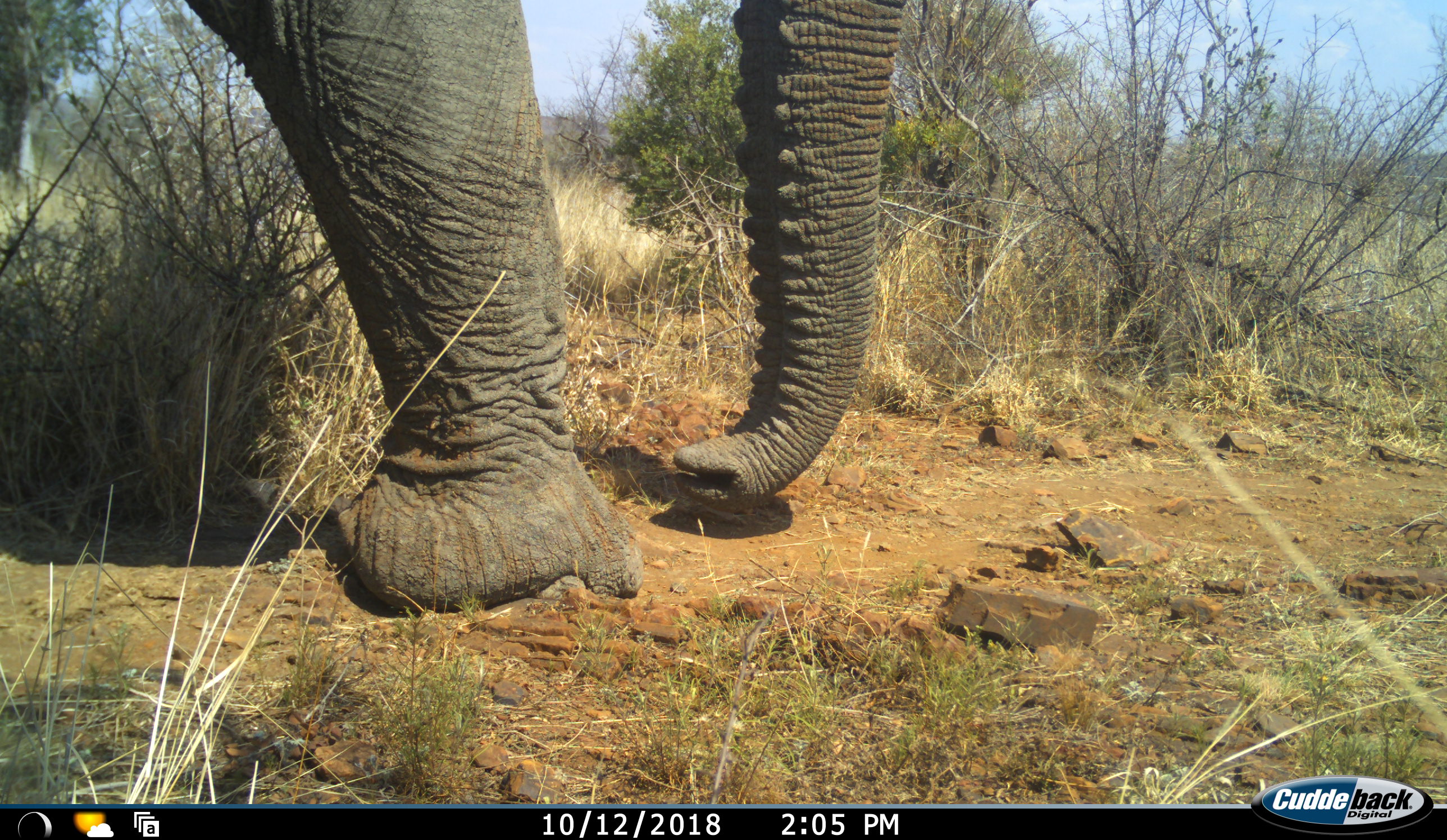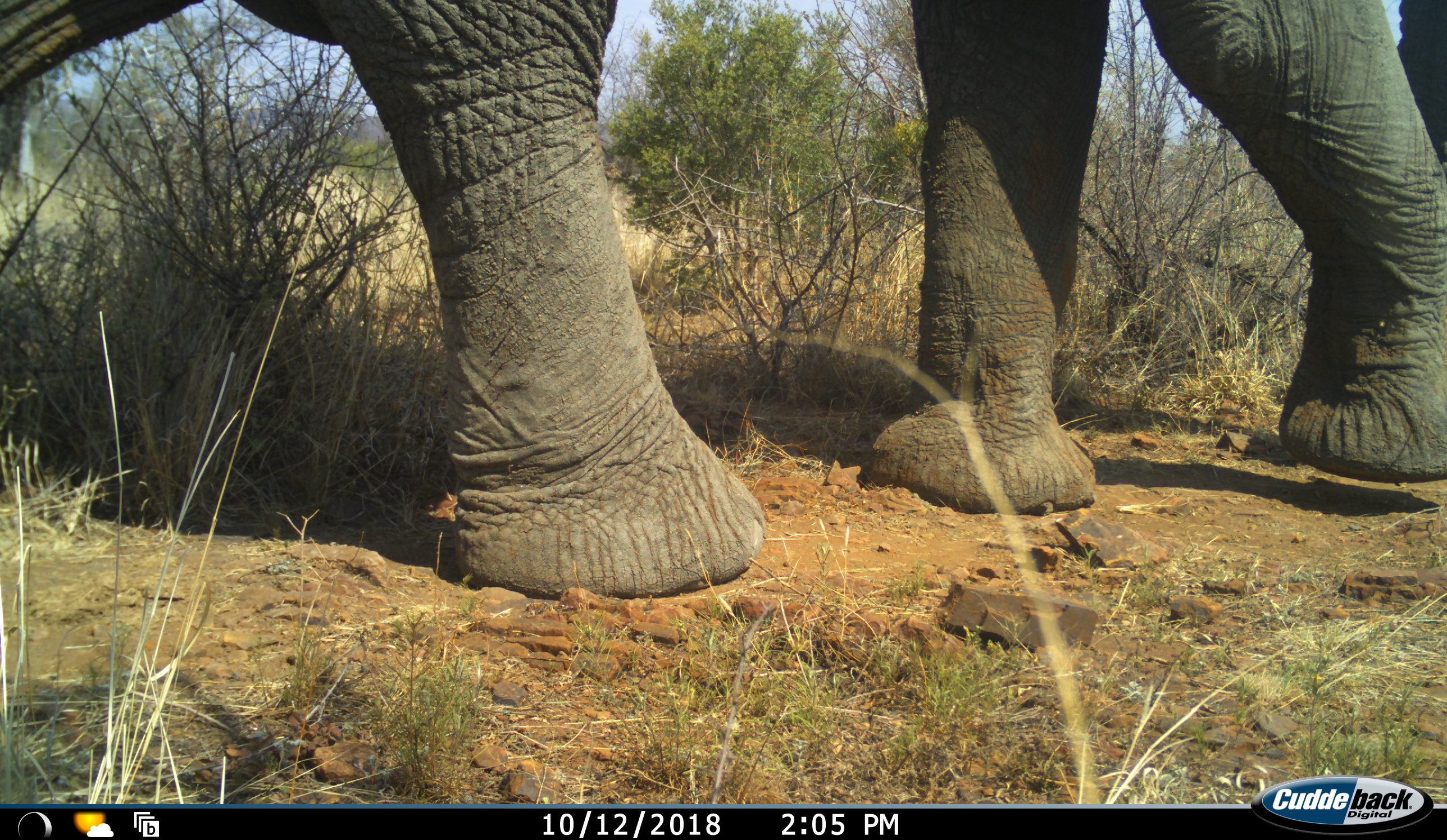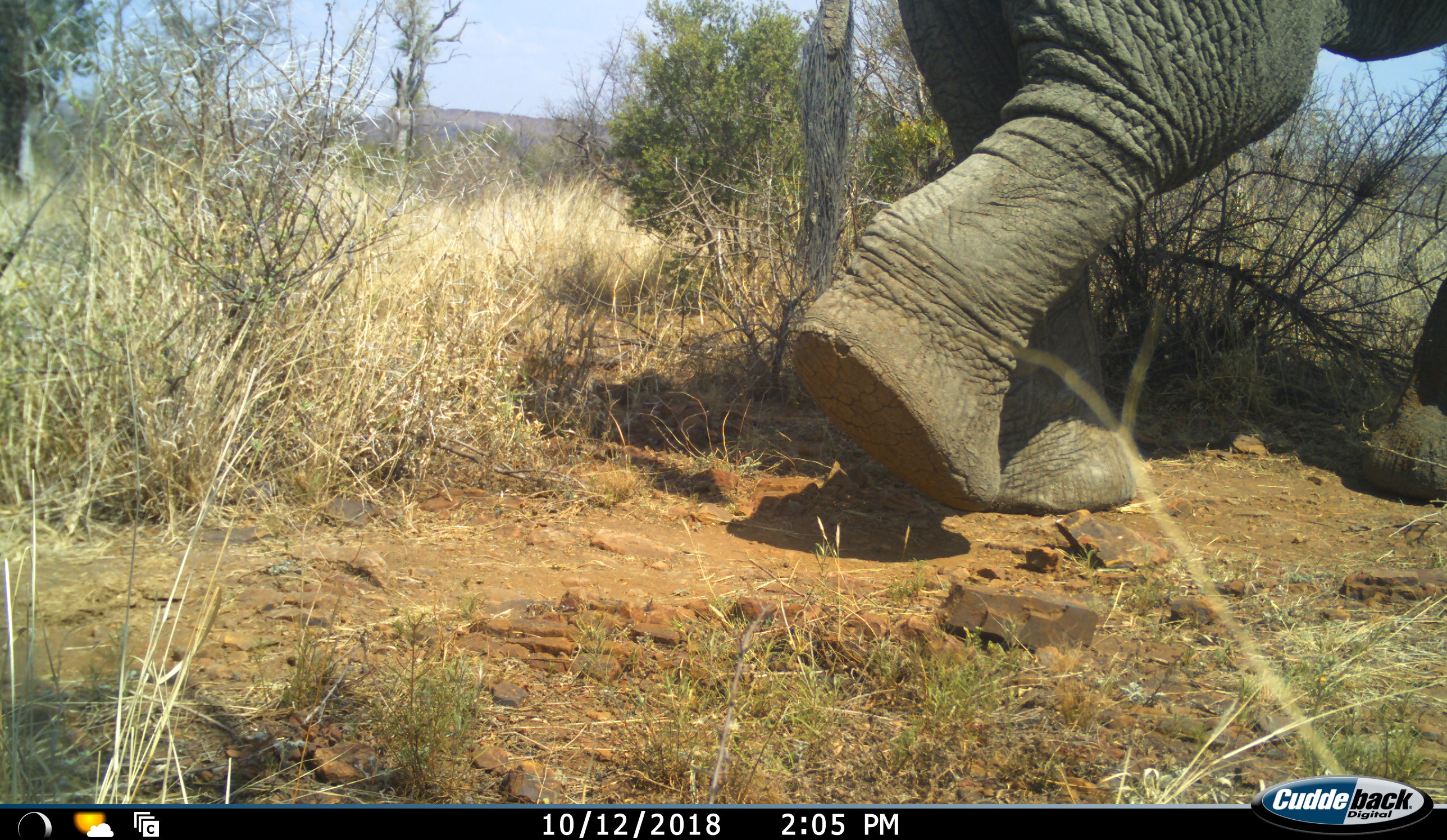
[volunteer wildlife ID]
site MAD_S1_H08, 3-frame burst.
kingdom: Animalia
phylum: Chordata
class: Mammalia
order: Proboscidea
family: Elephantidae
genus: Loxodonta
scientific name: Loxodonta africana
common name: african bush elephant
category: elephant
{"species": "elephant (african bush elephant) (Loxodonta africana)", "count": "1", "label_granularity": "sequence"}